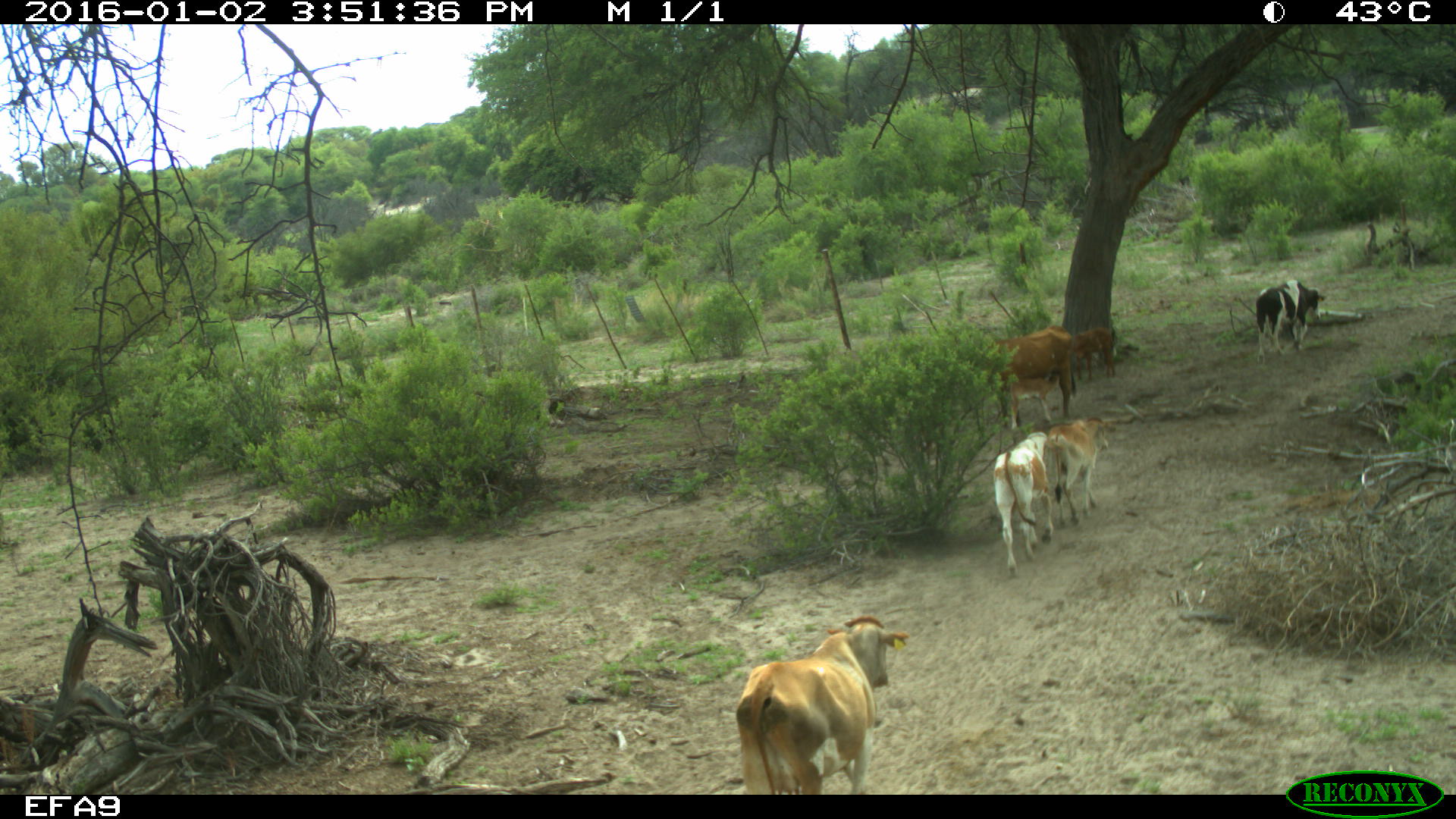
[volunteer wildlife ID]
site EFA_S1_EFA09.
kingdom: Animalia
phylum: Chordata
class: Mammalia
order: Artiodactyla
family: Bovidae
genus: Bos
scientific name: Bos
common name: cattle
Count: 6.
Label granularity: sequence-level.